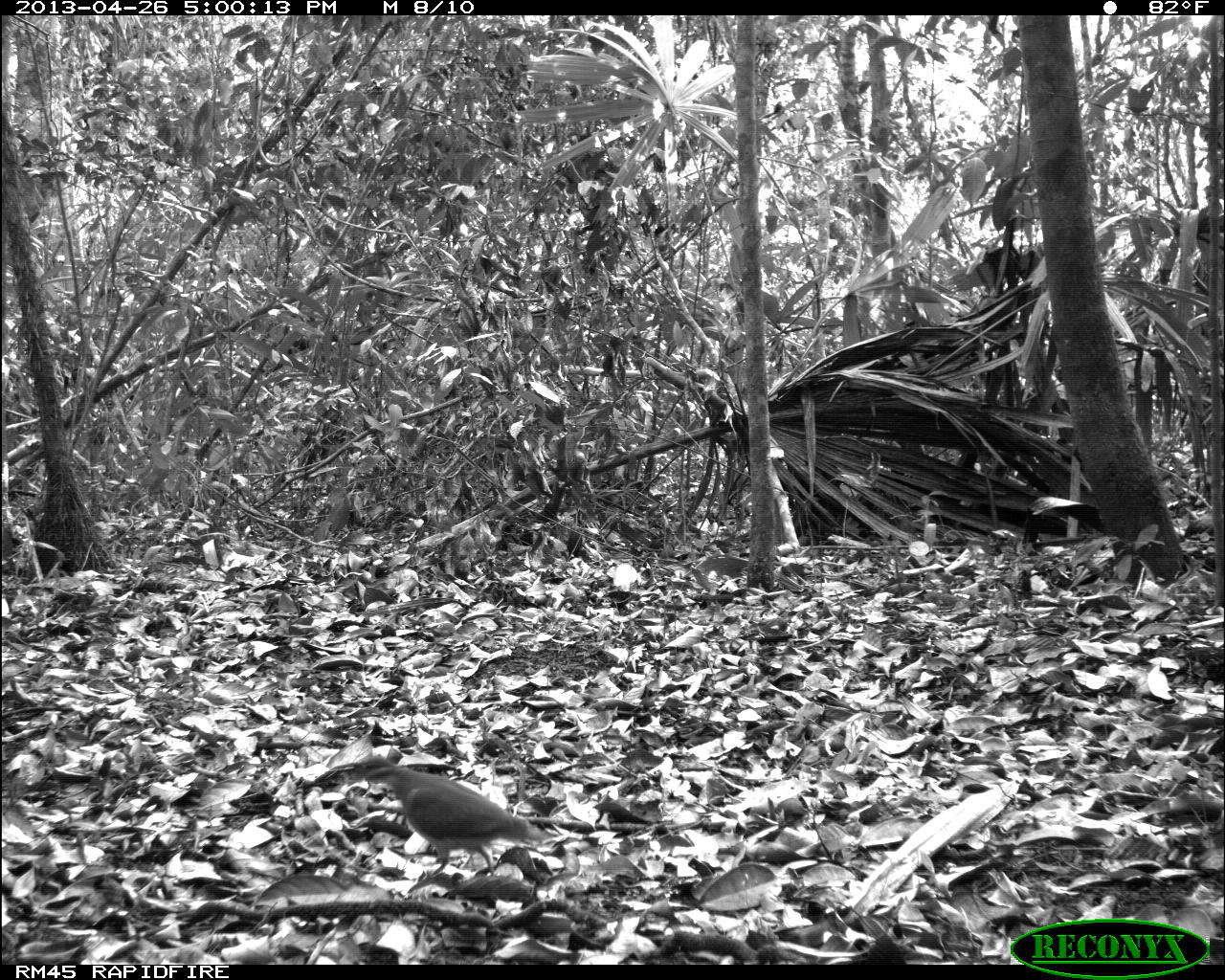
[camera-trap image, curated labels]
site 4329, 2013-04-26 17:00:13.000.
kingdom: Animalia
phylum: Chordata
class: Aves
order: Columbiformes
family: Columbidae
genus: Geotrygon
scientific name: Geotrygon montana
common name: ruddy quail-dove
Geotrygon montana (ruddy quail-dove), count 1.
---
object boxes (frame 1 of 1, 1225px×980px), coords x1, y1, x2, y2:
geotrygon montana: 358, 751, 544, 878